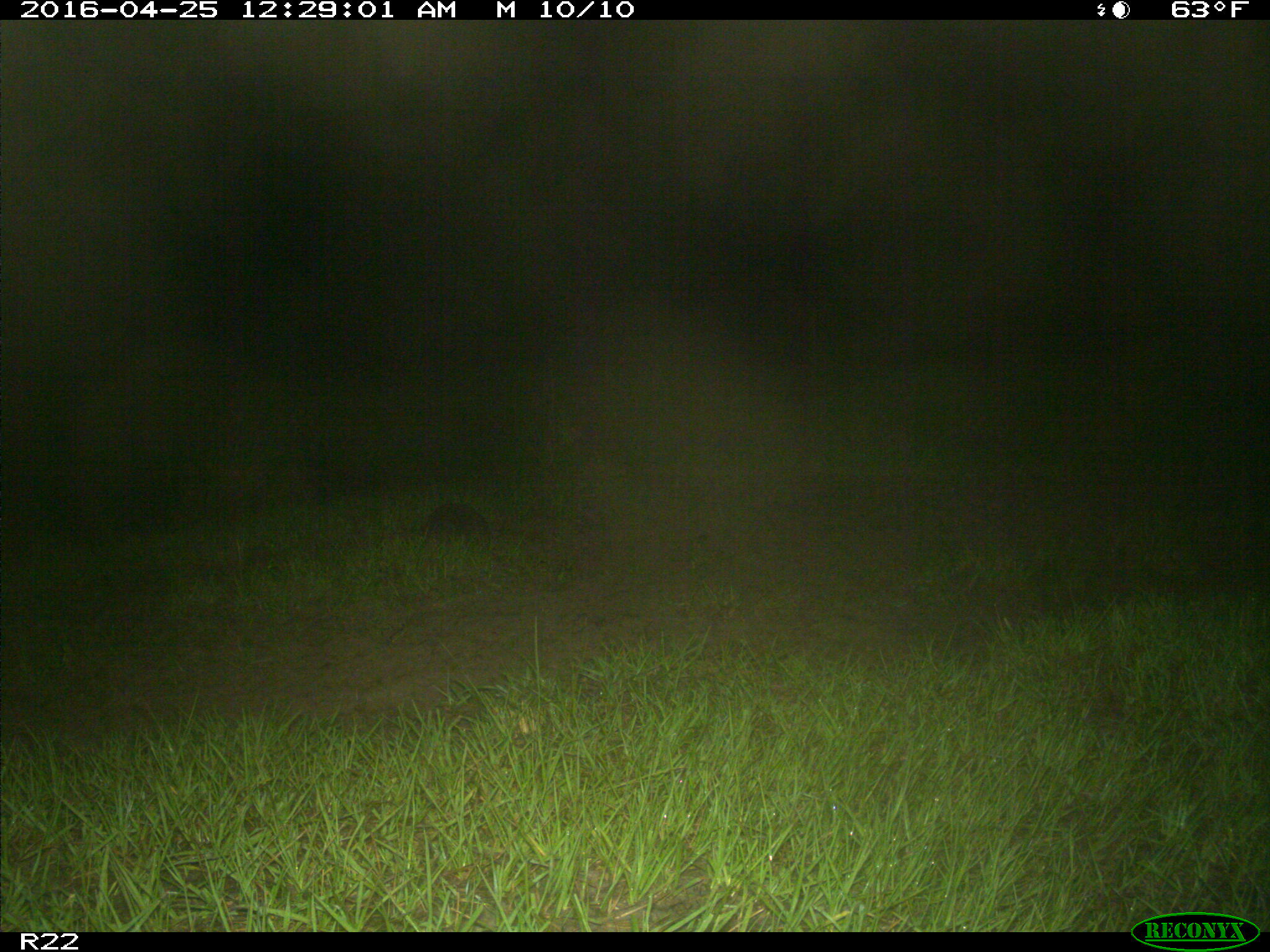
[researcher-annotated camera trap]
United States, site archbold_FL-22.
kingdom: Animalia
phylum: Chordata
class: Mammalia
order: Cingulata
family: Dasypodidae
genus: Dasypus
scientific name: Dasypus novemcinctus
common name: nine-banded armadillo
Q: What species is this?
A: Dasypus novemcinctus (nine-banded armadillo).